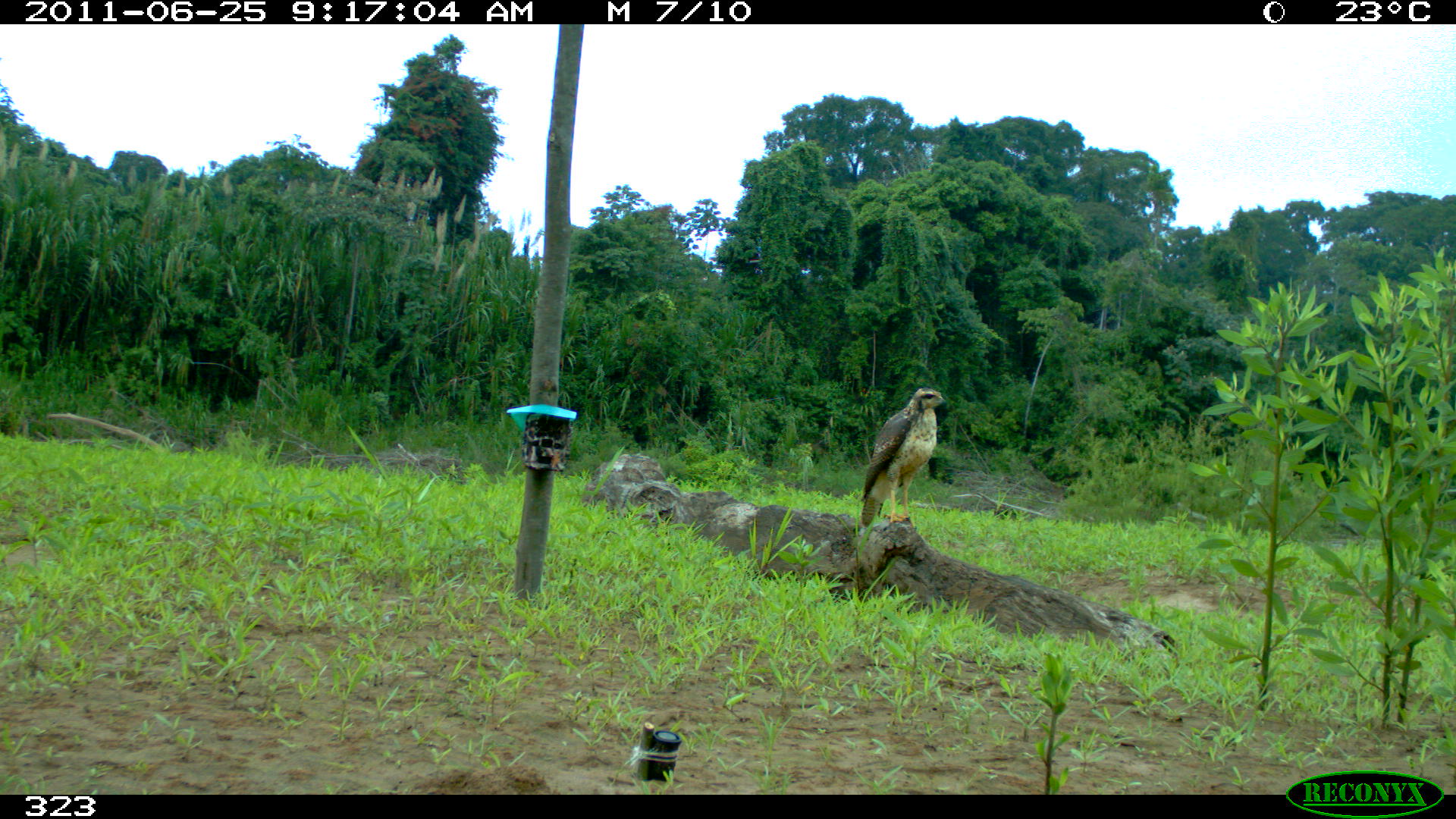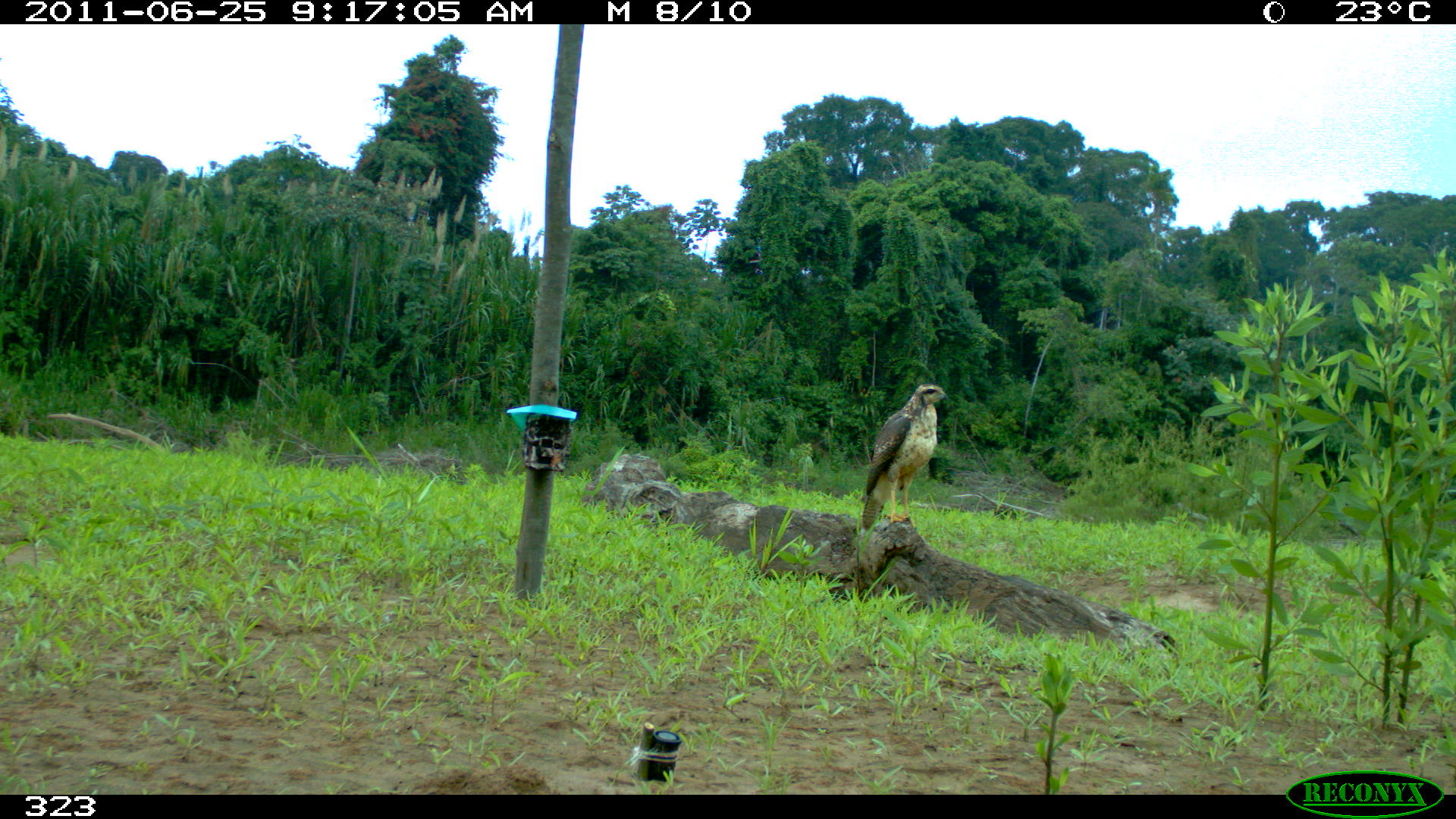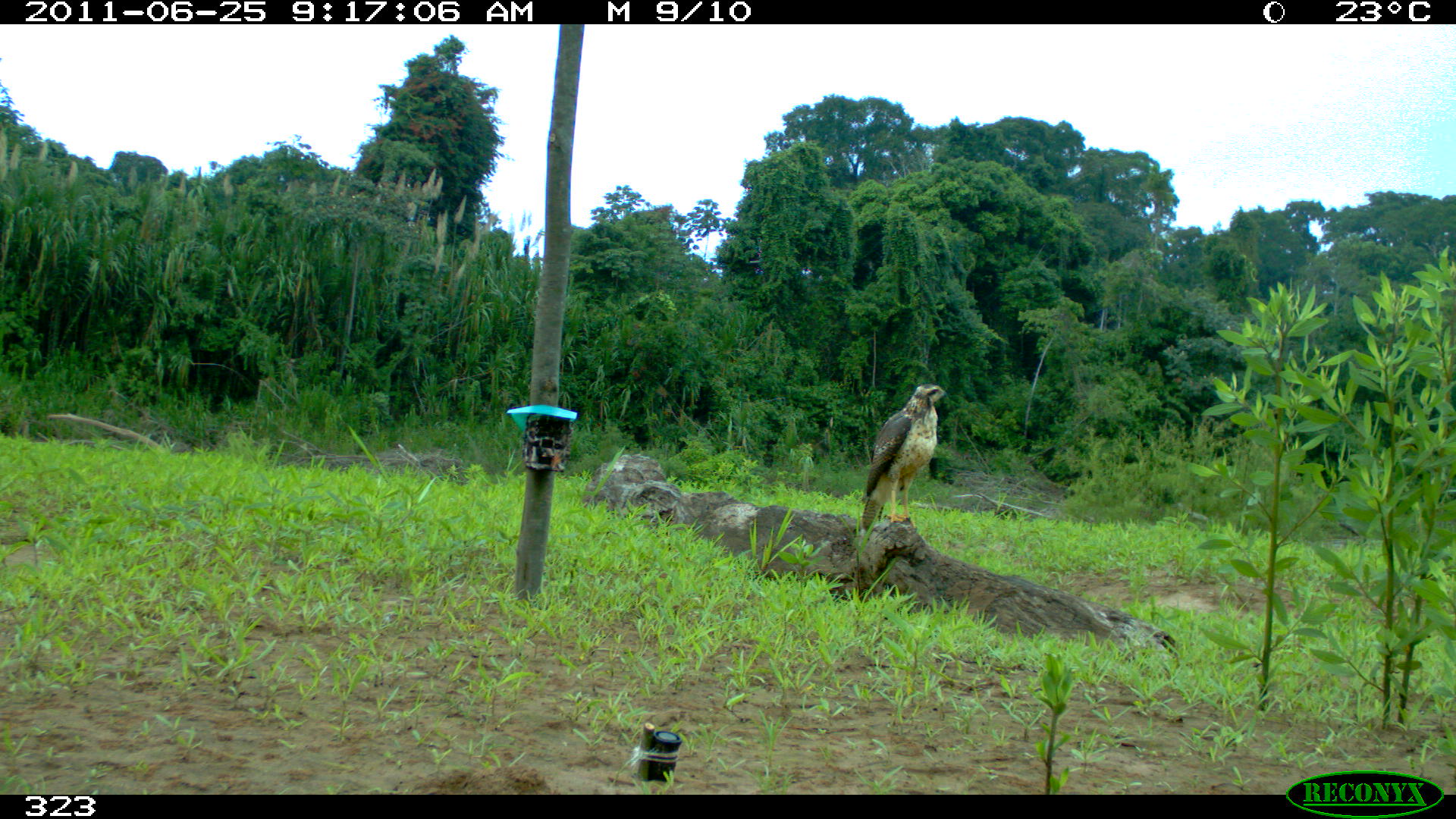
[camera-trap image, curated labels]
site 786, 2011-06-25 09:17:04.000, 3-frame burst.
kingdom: Animalia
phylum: Chordata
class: Aves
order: Accipitriformes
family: Accipitridae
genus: Buteogallus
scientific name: Buteogallus urubitinga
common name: great black hawk